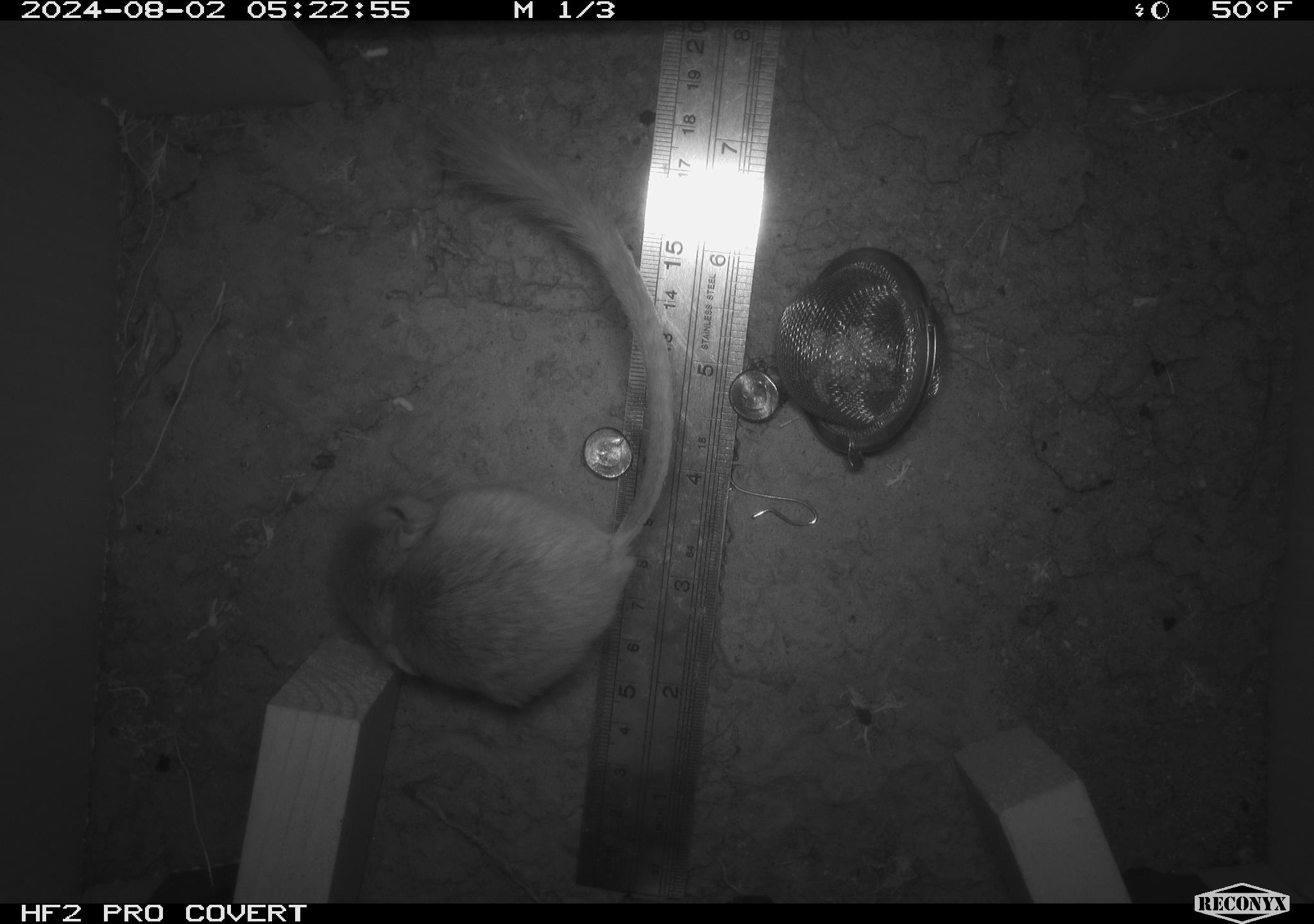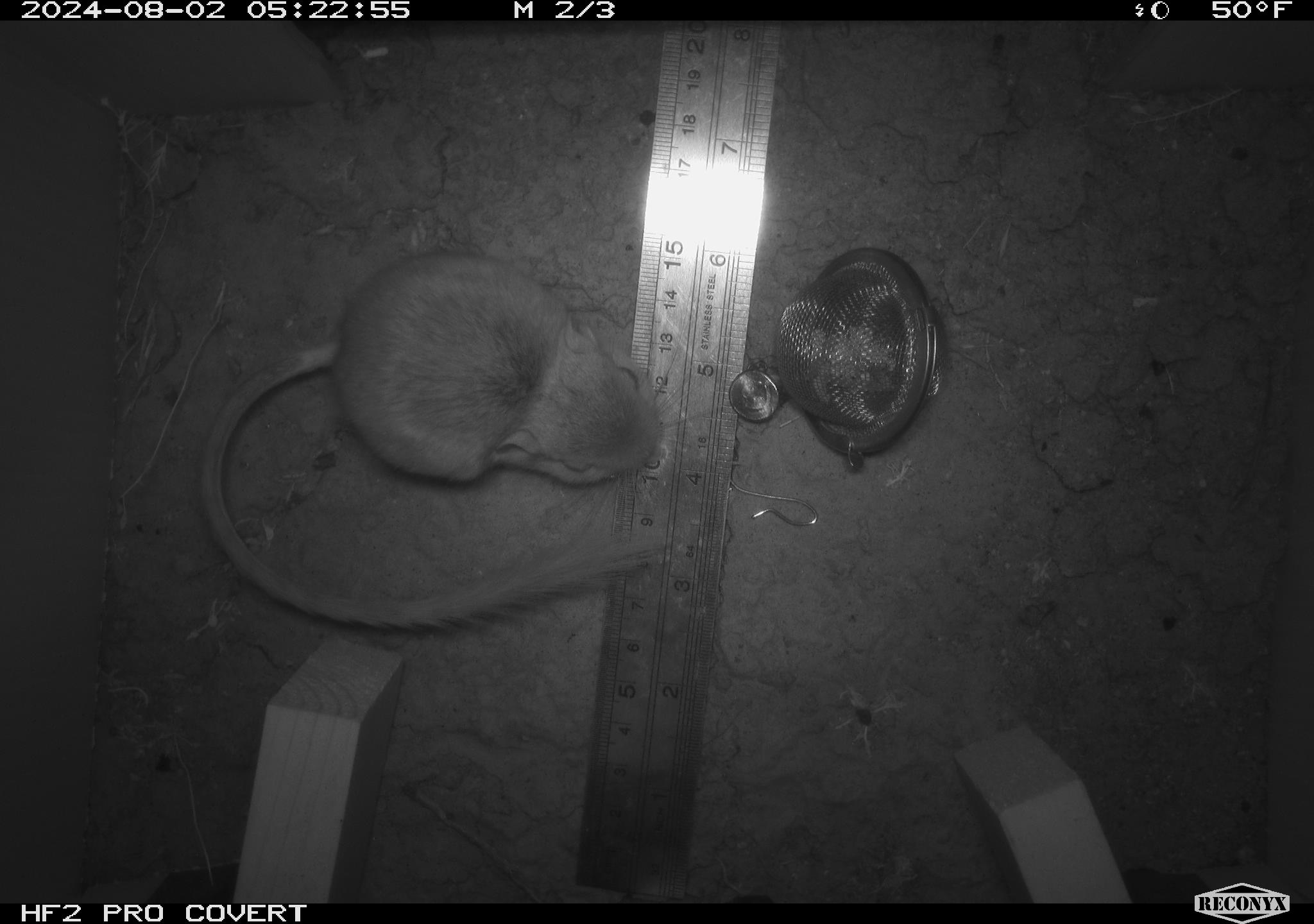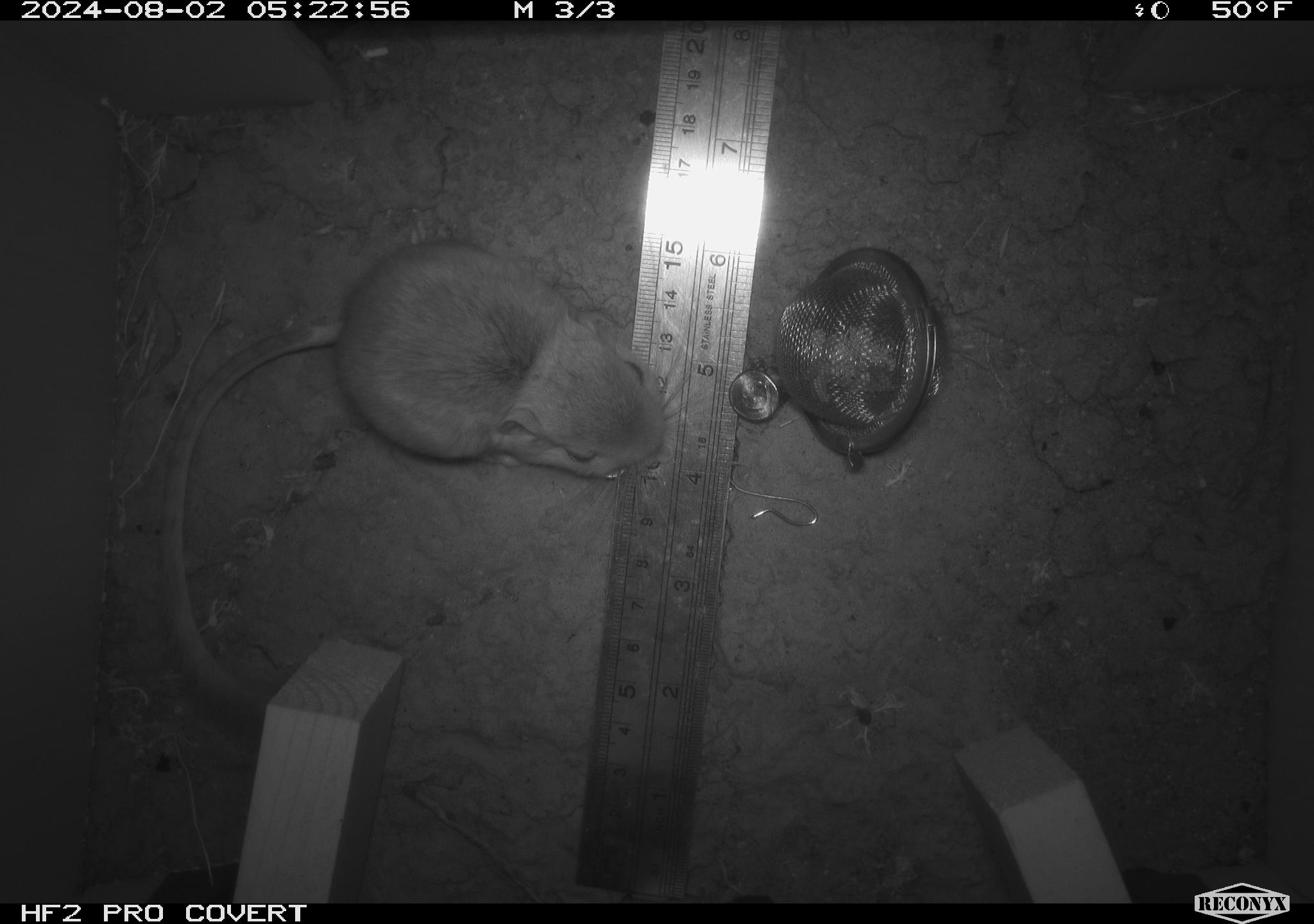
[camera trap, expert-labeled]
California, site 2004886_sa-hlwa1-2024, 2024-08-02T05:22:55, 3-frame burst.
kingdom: Animalia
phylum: Chordata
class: Mammalia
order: Rodentia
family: Heteromyidae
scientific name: Heteromyidae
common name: kangaroo rats and pocket mice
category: heteromyidae family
Heteromyidae family (kangaroo rats and pocket mice) (Heteromyidae).